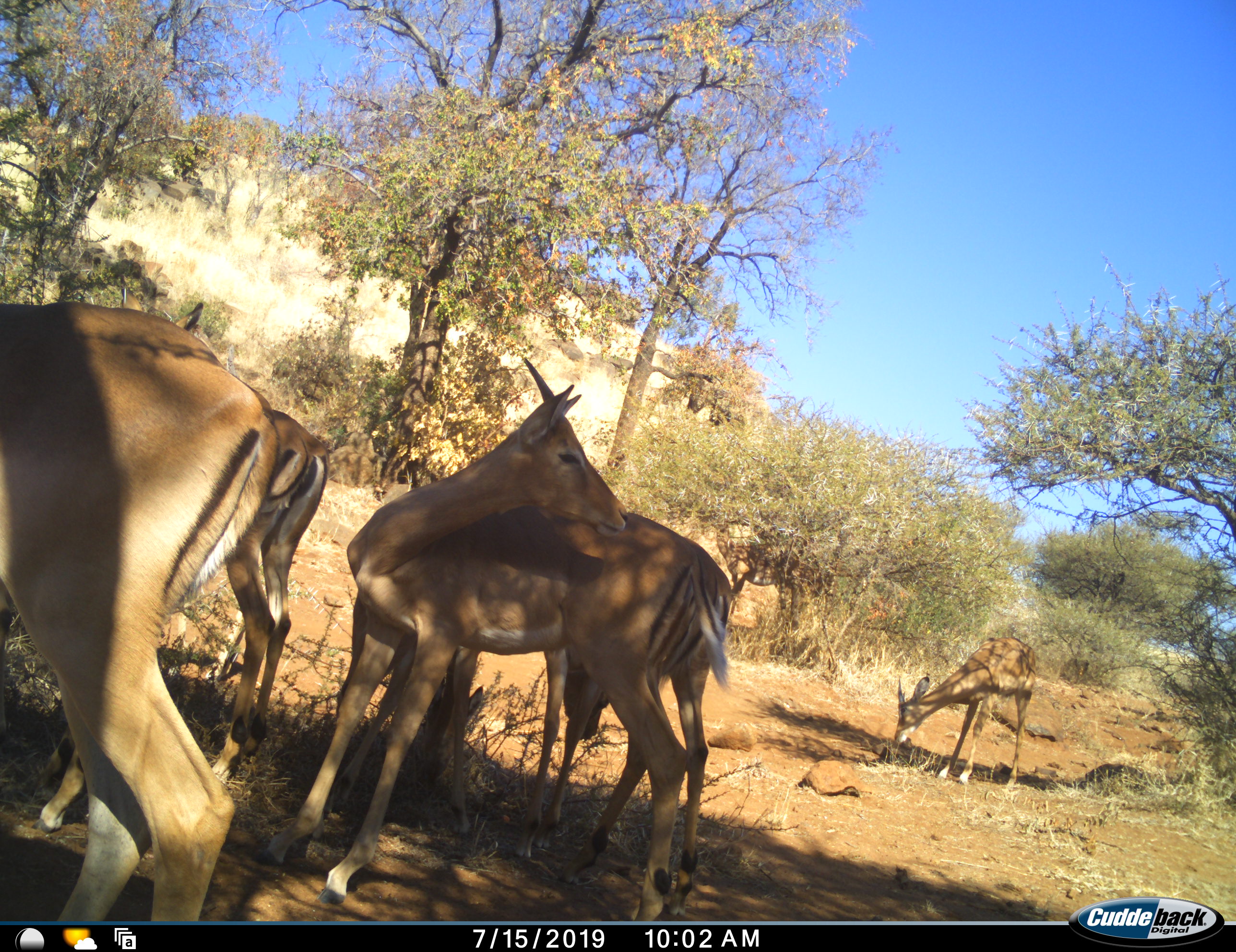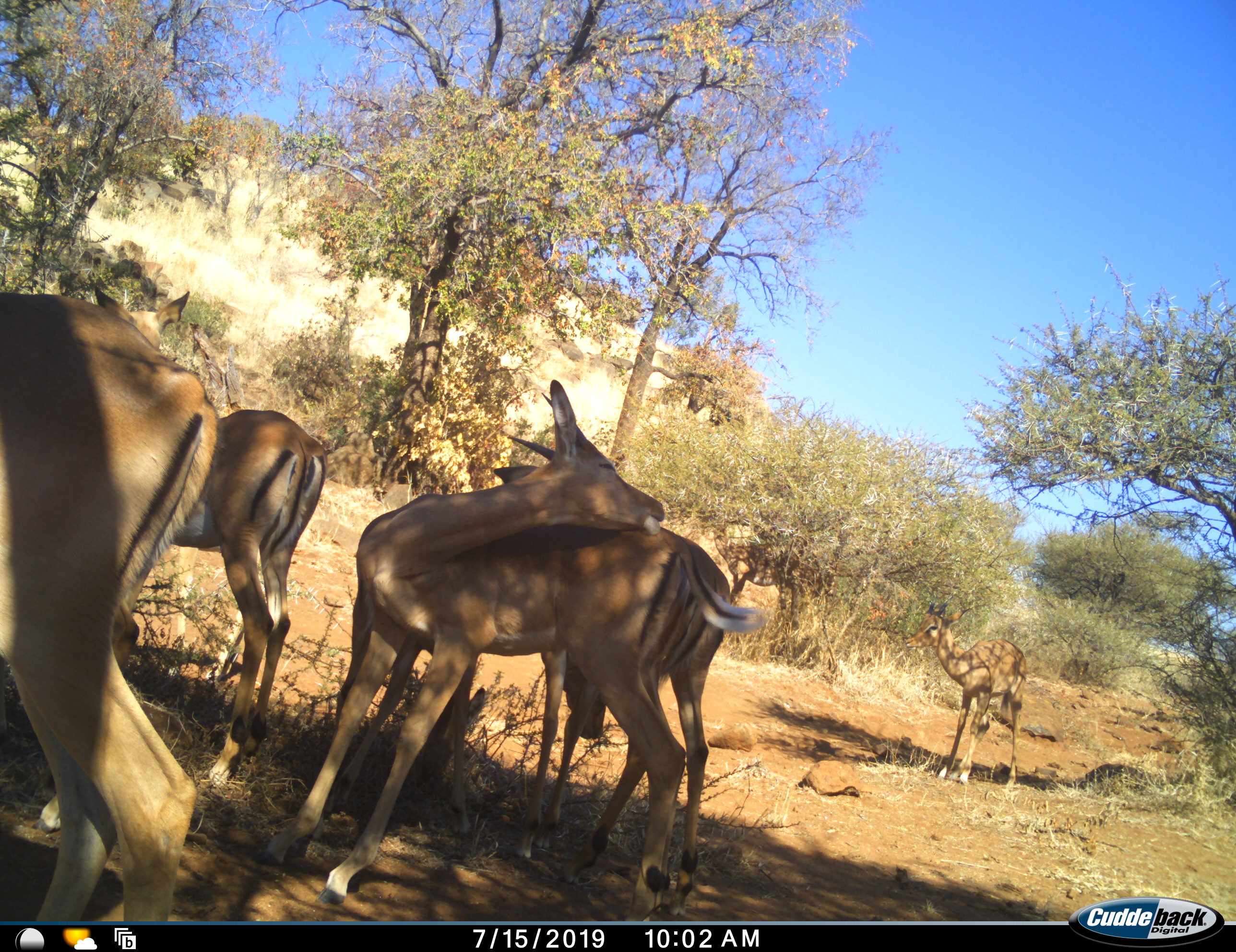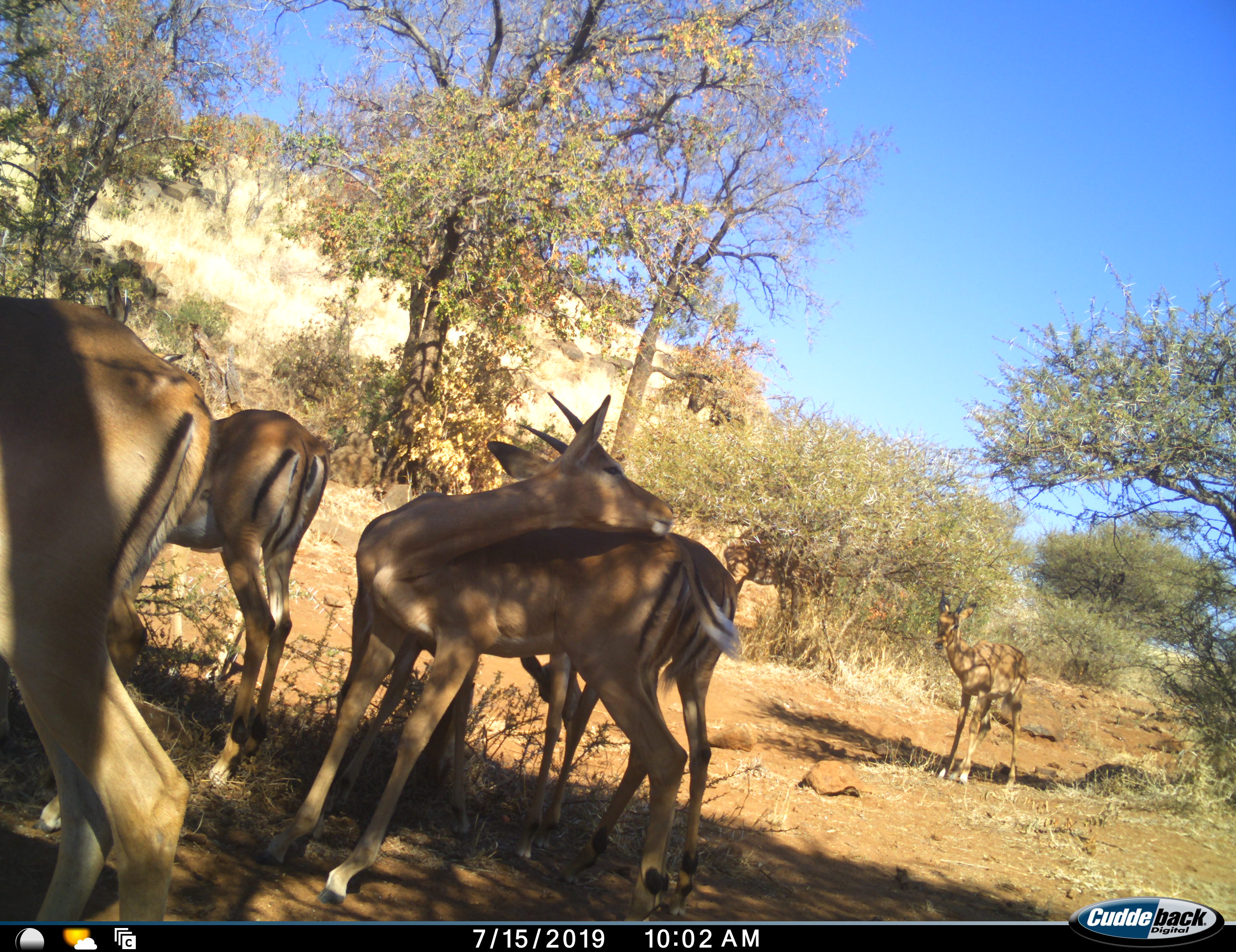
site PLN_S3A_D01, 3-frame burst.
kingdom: Animalia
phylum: Chordata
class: Mammalia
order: Artiodactyla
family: Bovidae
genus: Aepyceros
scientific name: Aepyceros melampus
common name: impala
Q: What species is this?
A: Impala (Aepyceros melampus).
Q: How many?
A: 5.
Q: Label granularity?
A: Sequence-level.